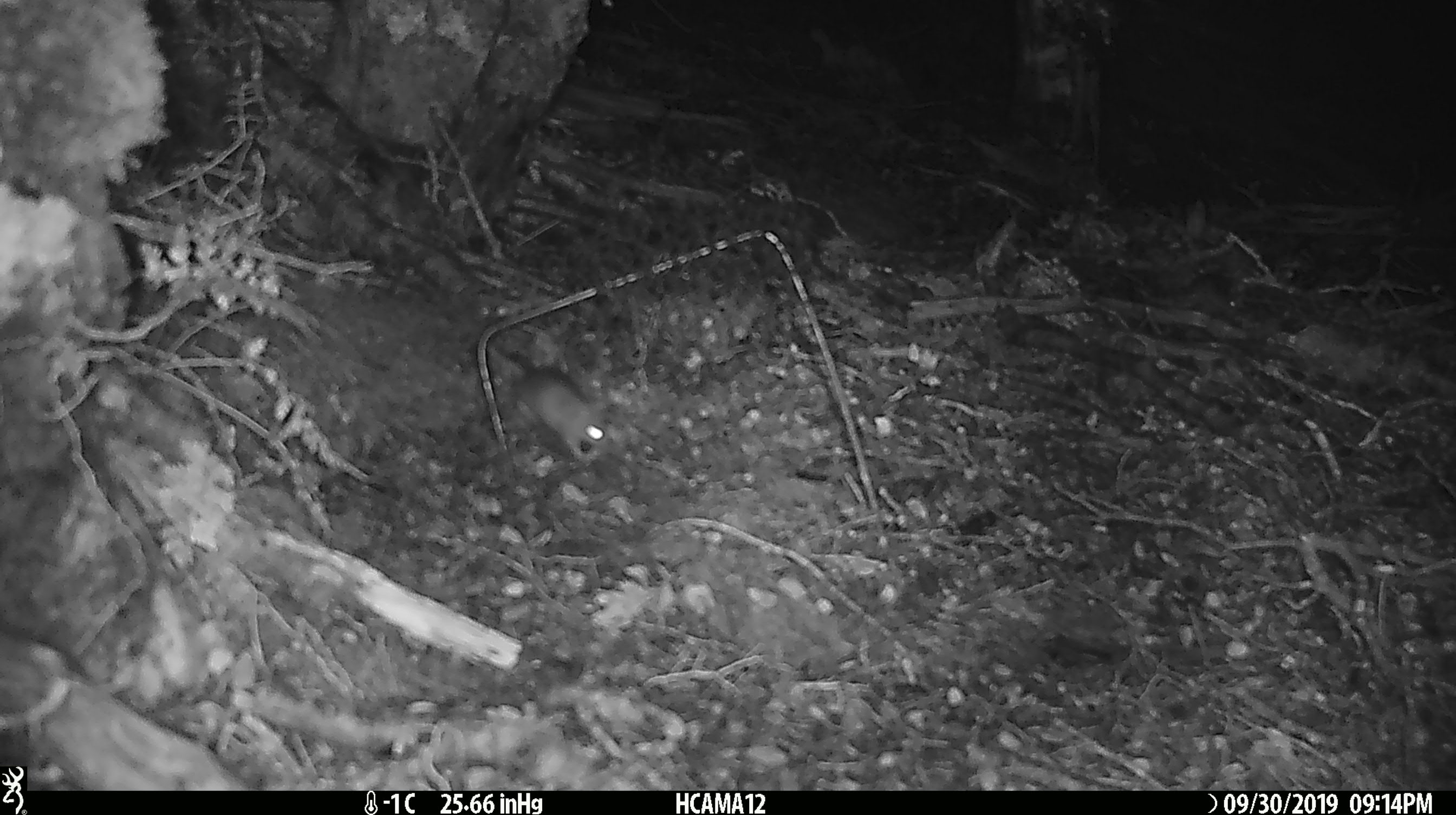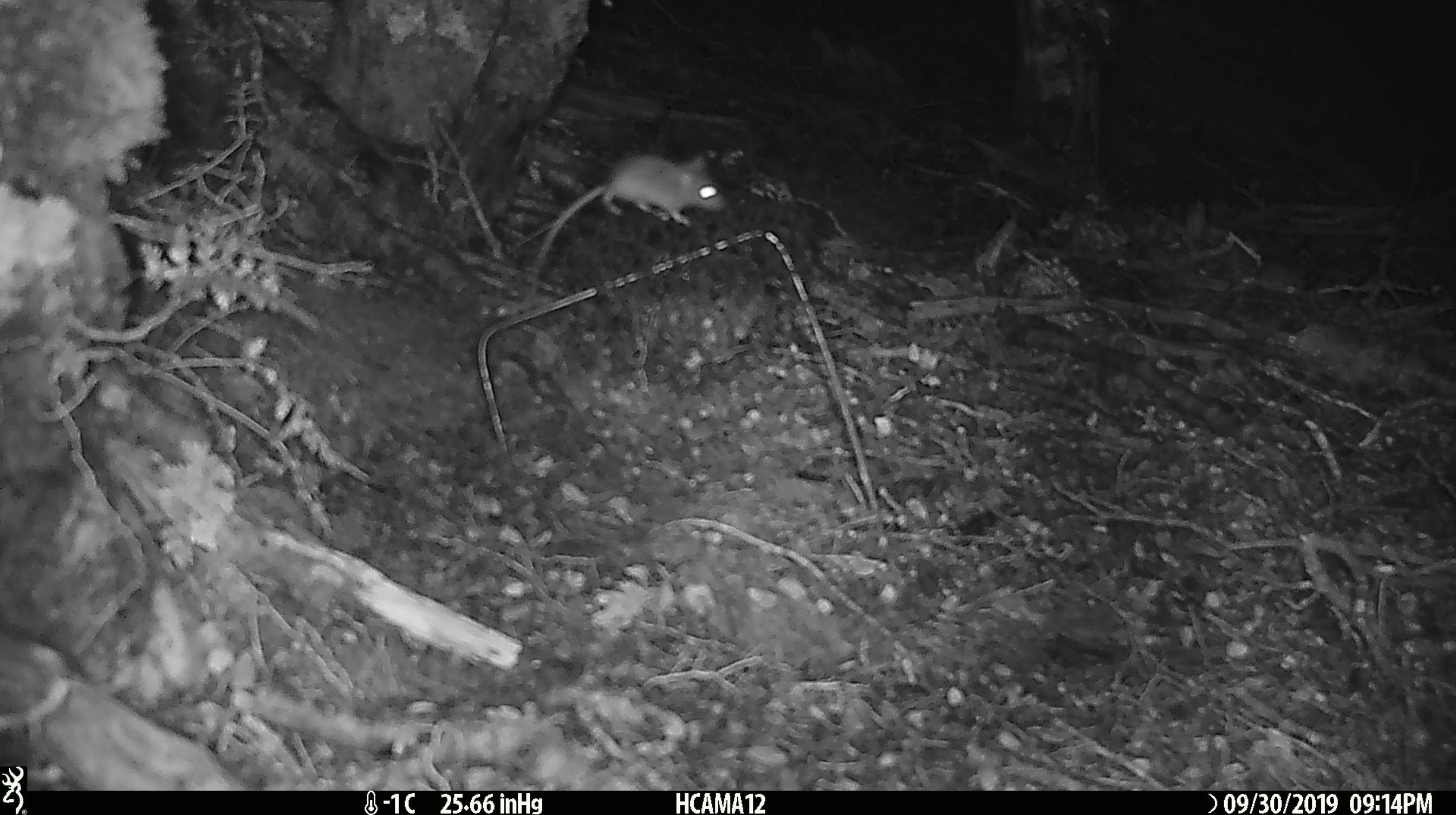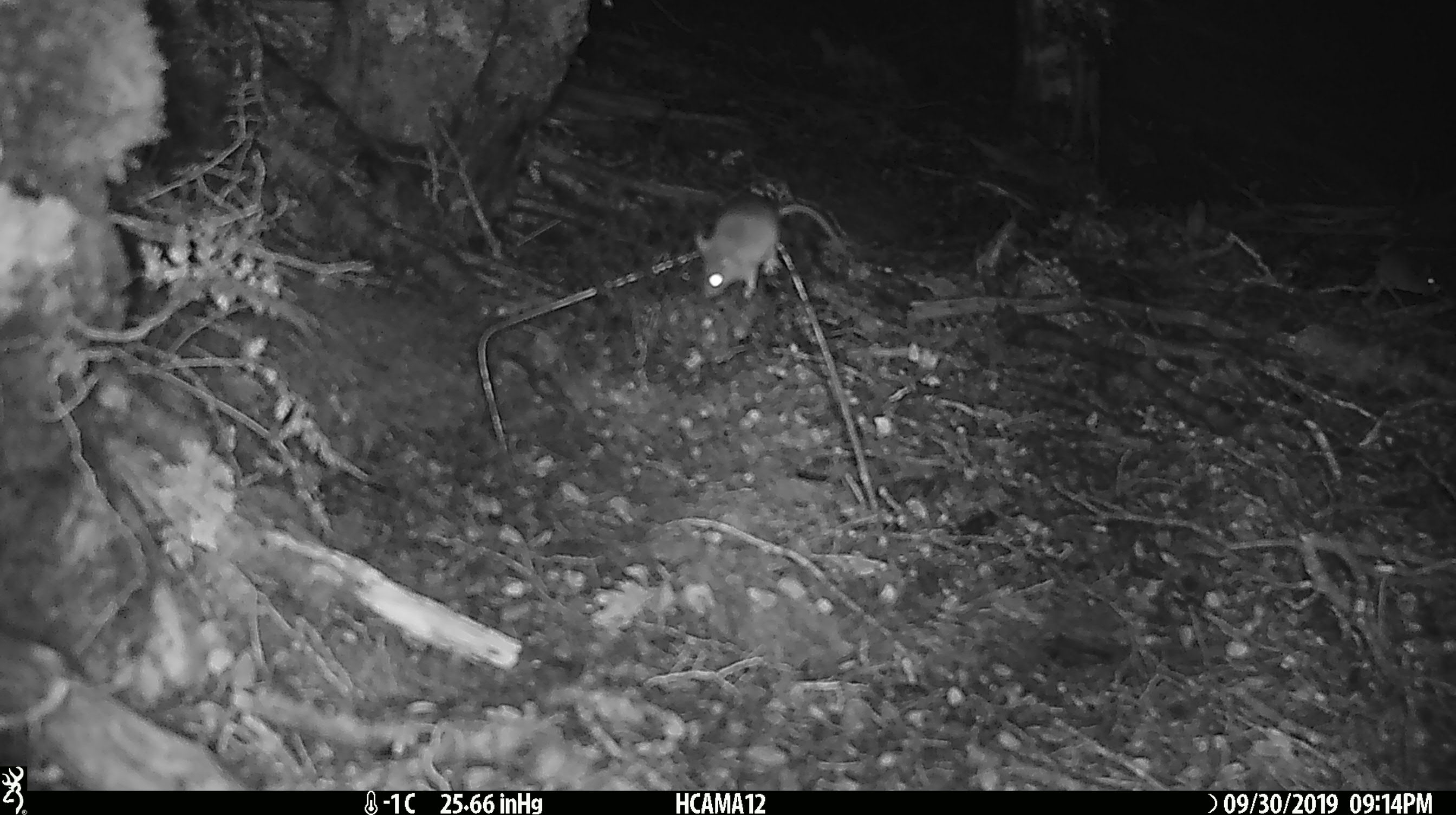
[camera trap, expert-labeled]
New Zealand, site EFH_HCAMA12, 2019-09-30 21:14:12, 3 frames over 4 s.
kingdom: Animalia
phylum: Chordata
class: Mammalia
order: Rodentia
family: Muridae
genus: Rattus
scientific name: Rattus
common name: rat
Rat (Rattus).